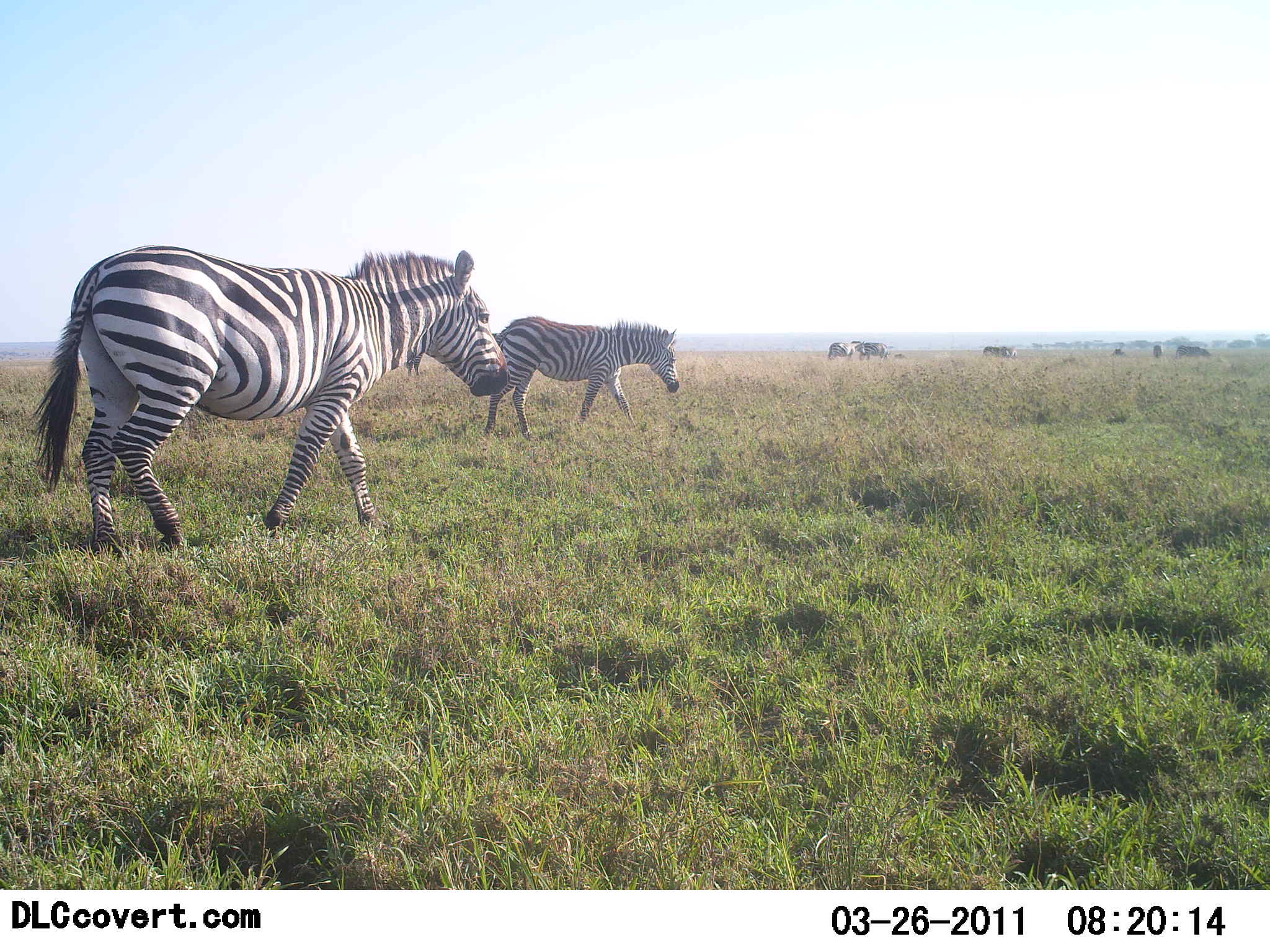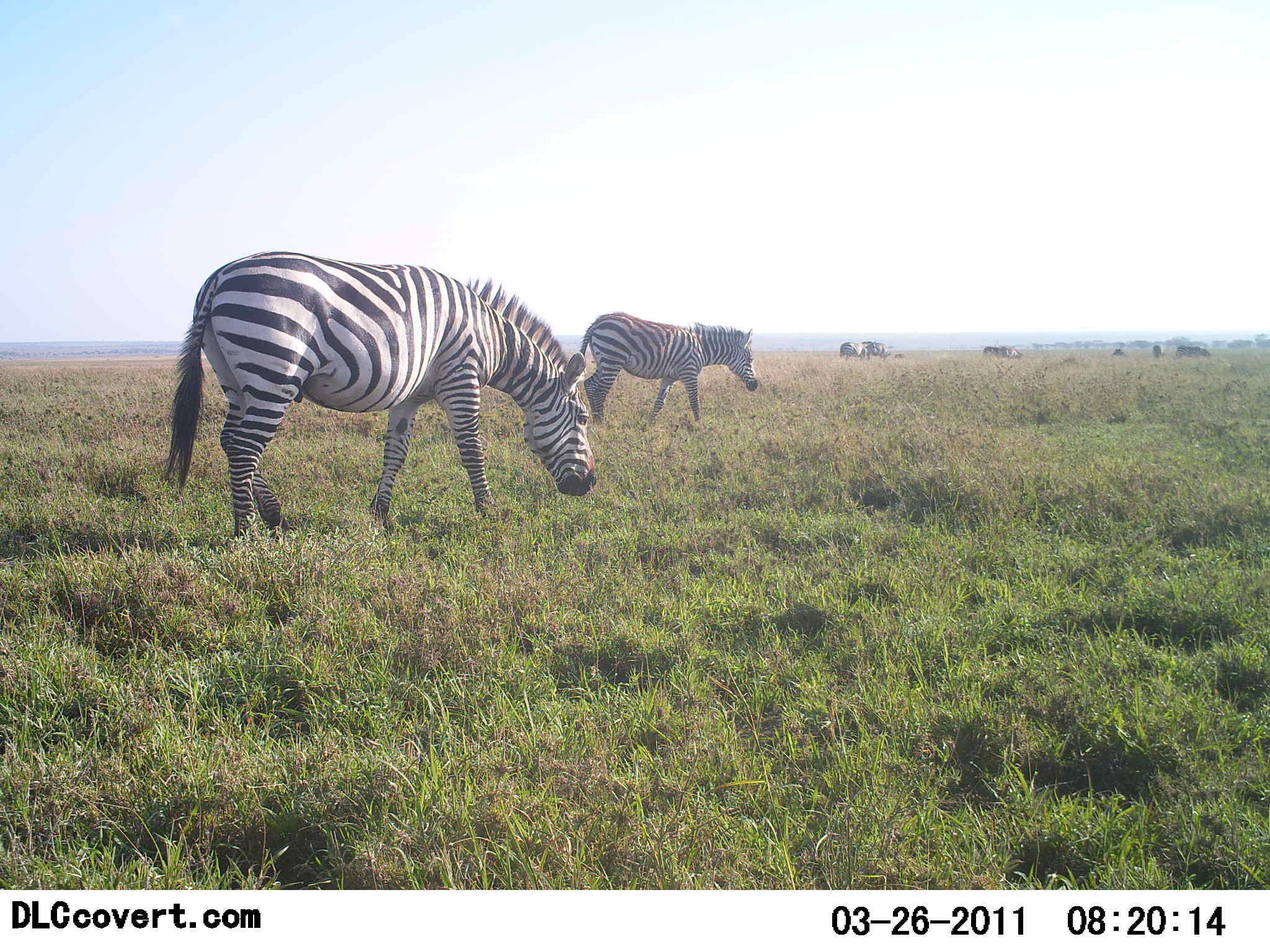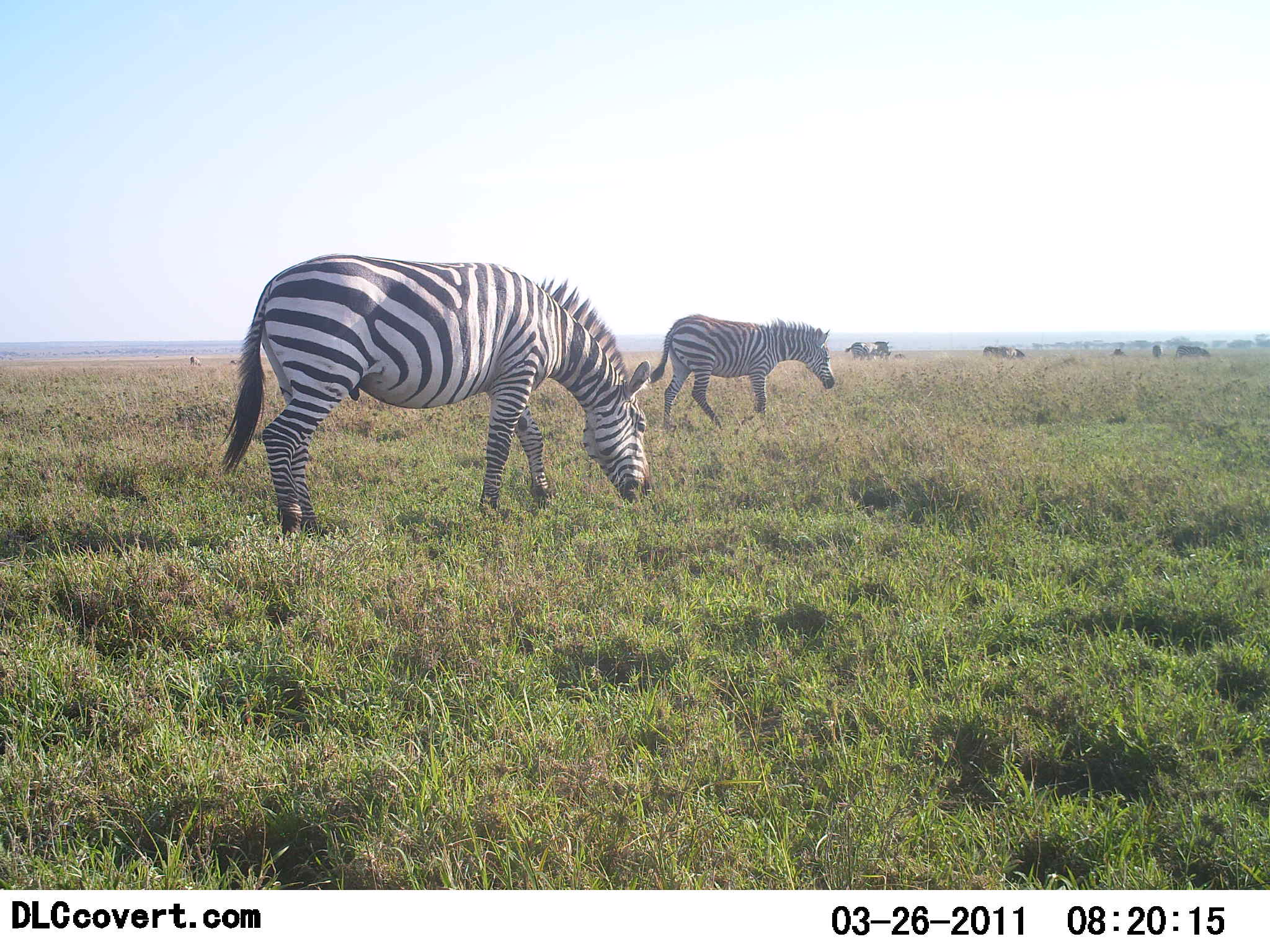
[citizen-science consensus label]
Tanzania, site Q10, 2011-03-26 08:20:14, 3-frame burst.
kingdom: Animalia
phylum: Chordata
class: Mammalia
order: Perissodactyla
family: Equidae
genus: Equus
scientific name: Equus quagga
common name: plains zebra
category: zebra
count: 2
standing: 36%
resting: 0%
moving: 73%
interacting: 0%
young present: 0%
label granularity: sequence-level